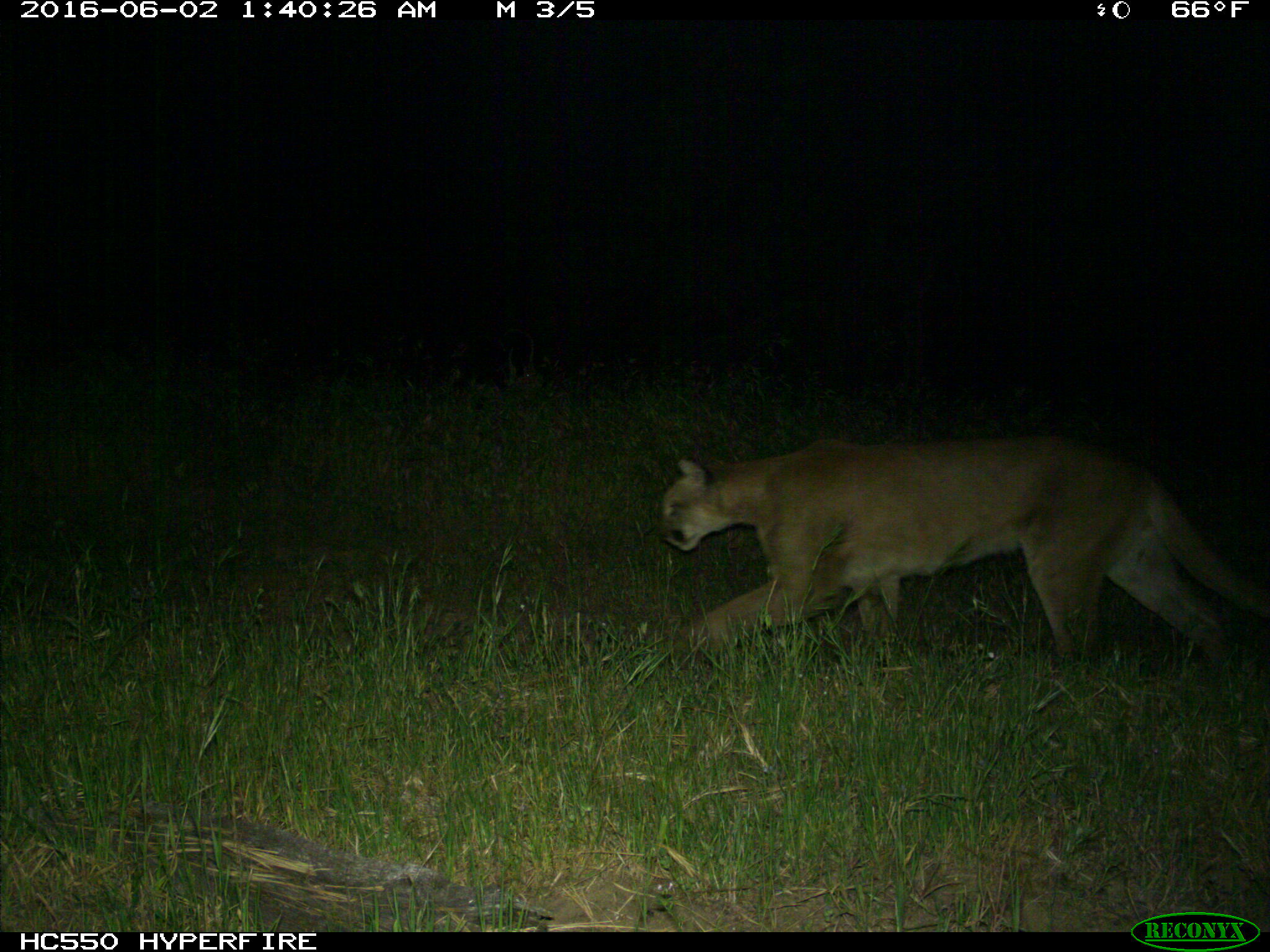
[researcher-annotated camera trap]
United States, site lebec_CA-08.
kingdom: Animalia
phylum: Chordata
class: Mammalia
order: Carnivora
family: Felidae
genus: Puma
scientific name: Puma concolor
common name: mountain lion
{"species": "Puma concolor (mountain lion)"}